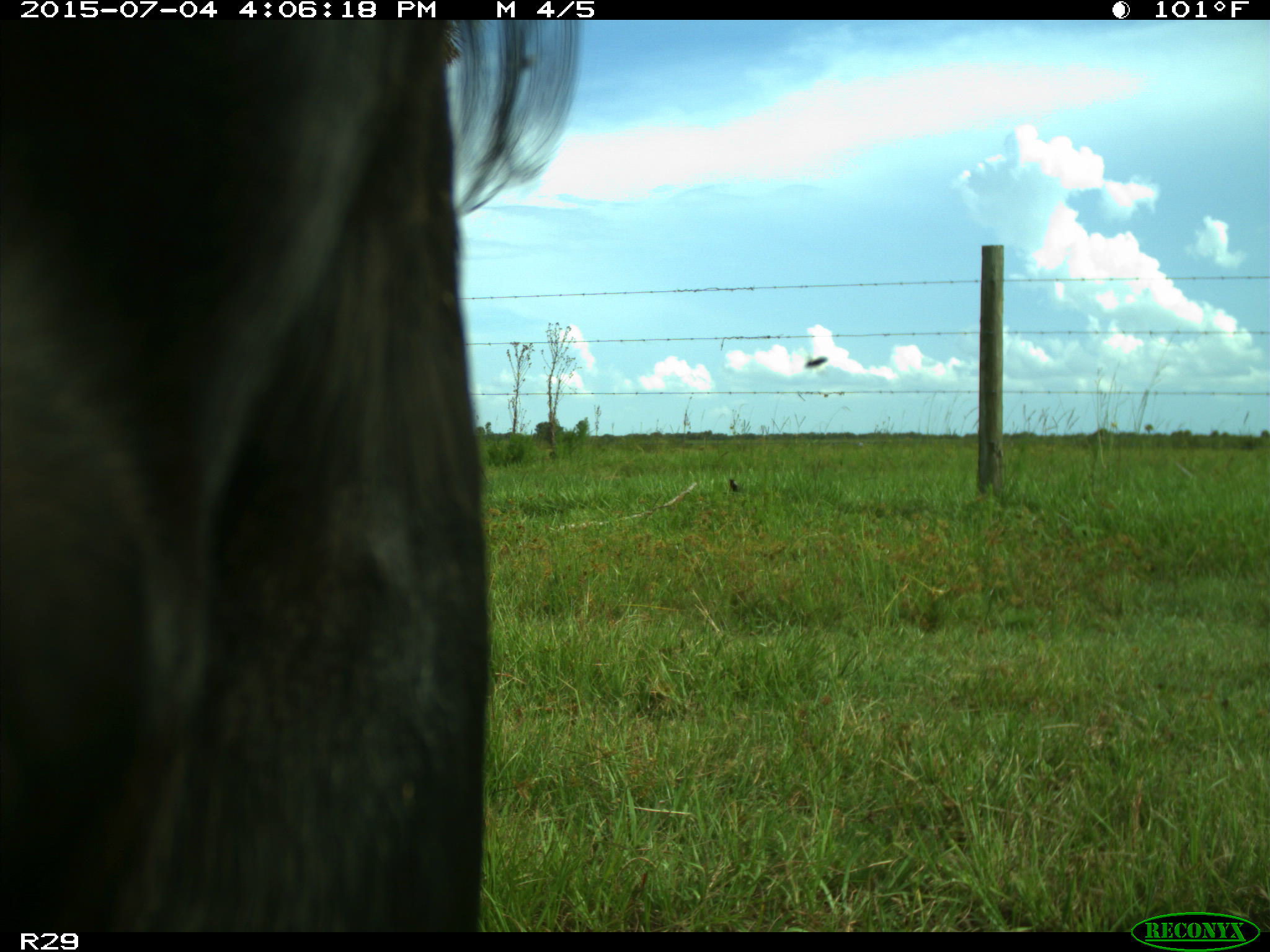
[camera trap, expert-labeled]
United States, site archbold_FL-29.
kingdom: Animalia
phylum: Chordata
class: Mammalia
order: Artiodactyla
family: Bovidae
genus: Bos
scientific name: Bos taurus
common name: domestic cow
Bos taurus (domestic cow).